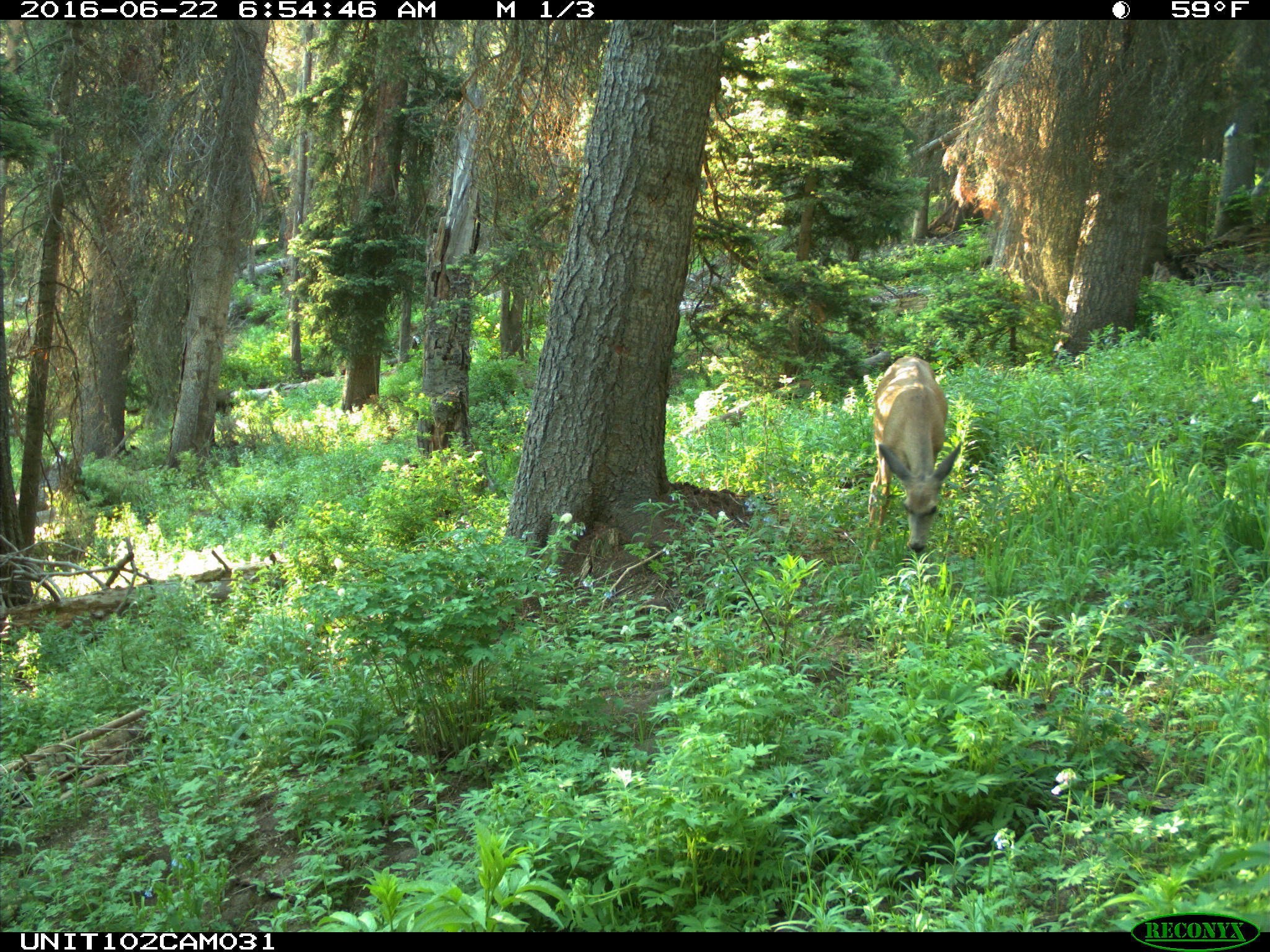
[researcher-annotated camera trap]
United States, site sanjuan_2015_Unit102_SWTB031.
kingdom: Animalia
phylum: Chordata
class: Mammalia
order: Artiodactyla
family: Cervidae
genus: Odocoileus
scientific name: Odocoileus hemionus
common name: mule deer